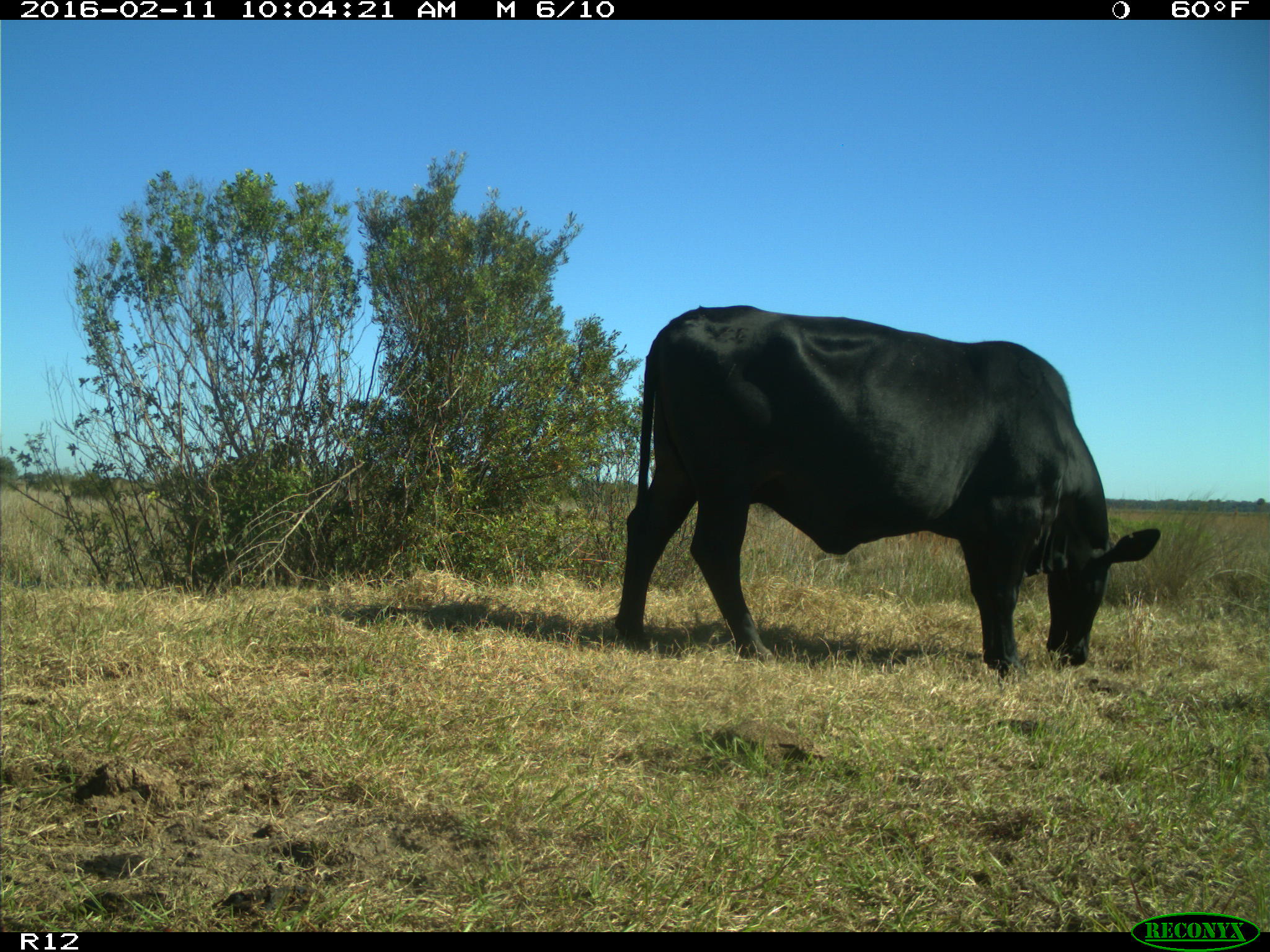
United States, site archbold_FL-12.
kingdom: Animalia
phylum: Chordata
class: Mammalia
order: Artiodactyla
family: Bovidae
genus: Bos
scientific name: Bos taurus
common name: domestic cow